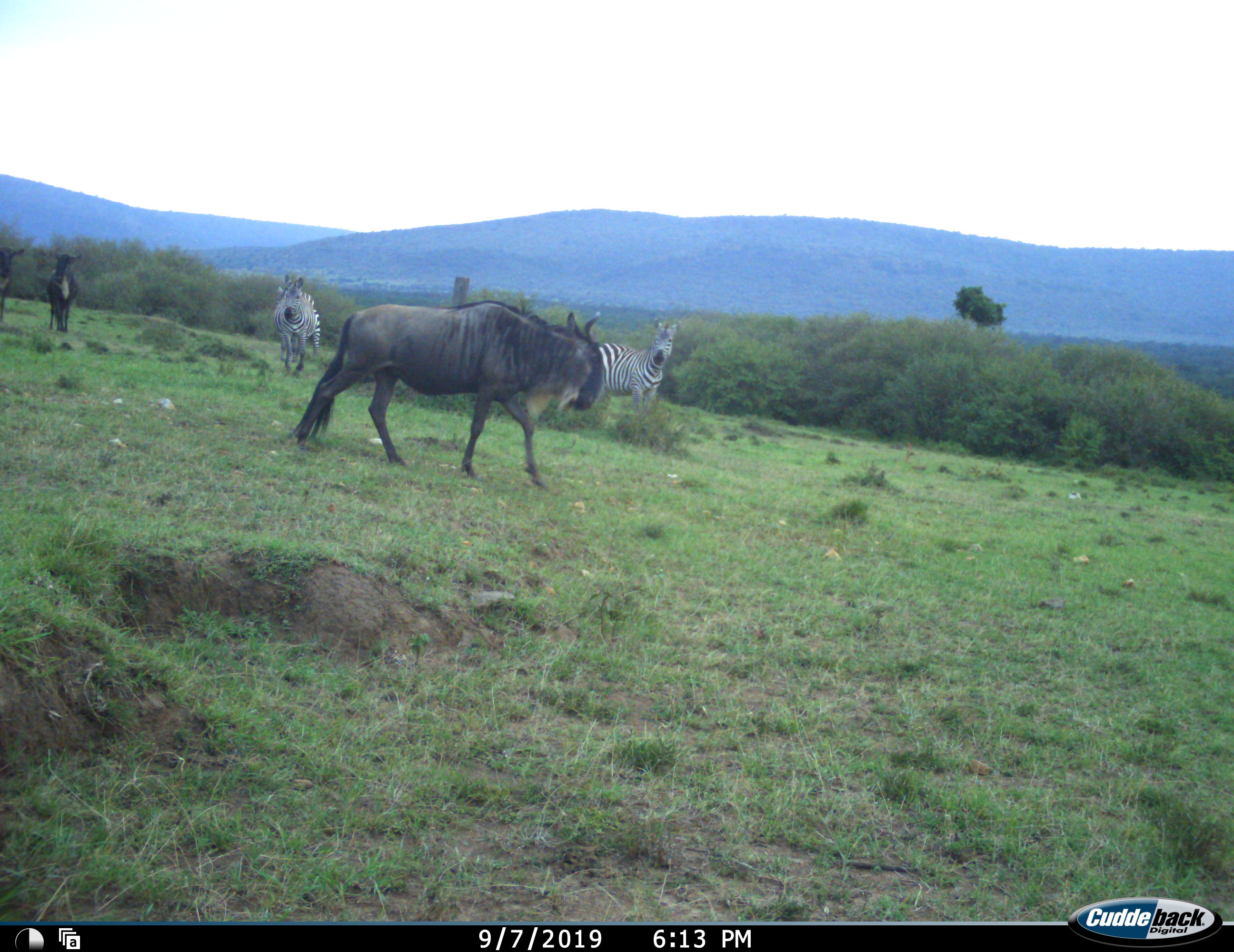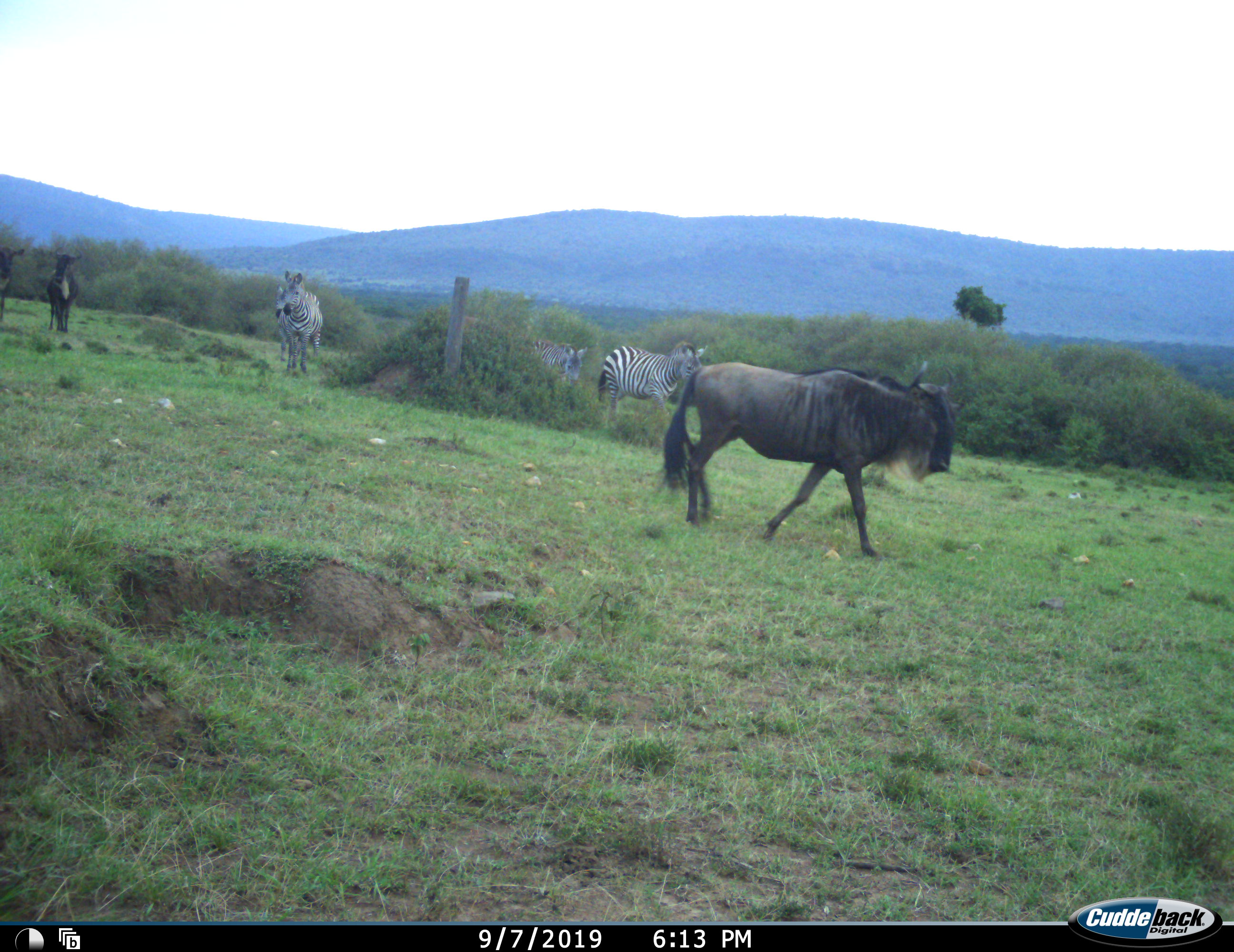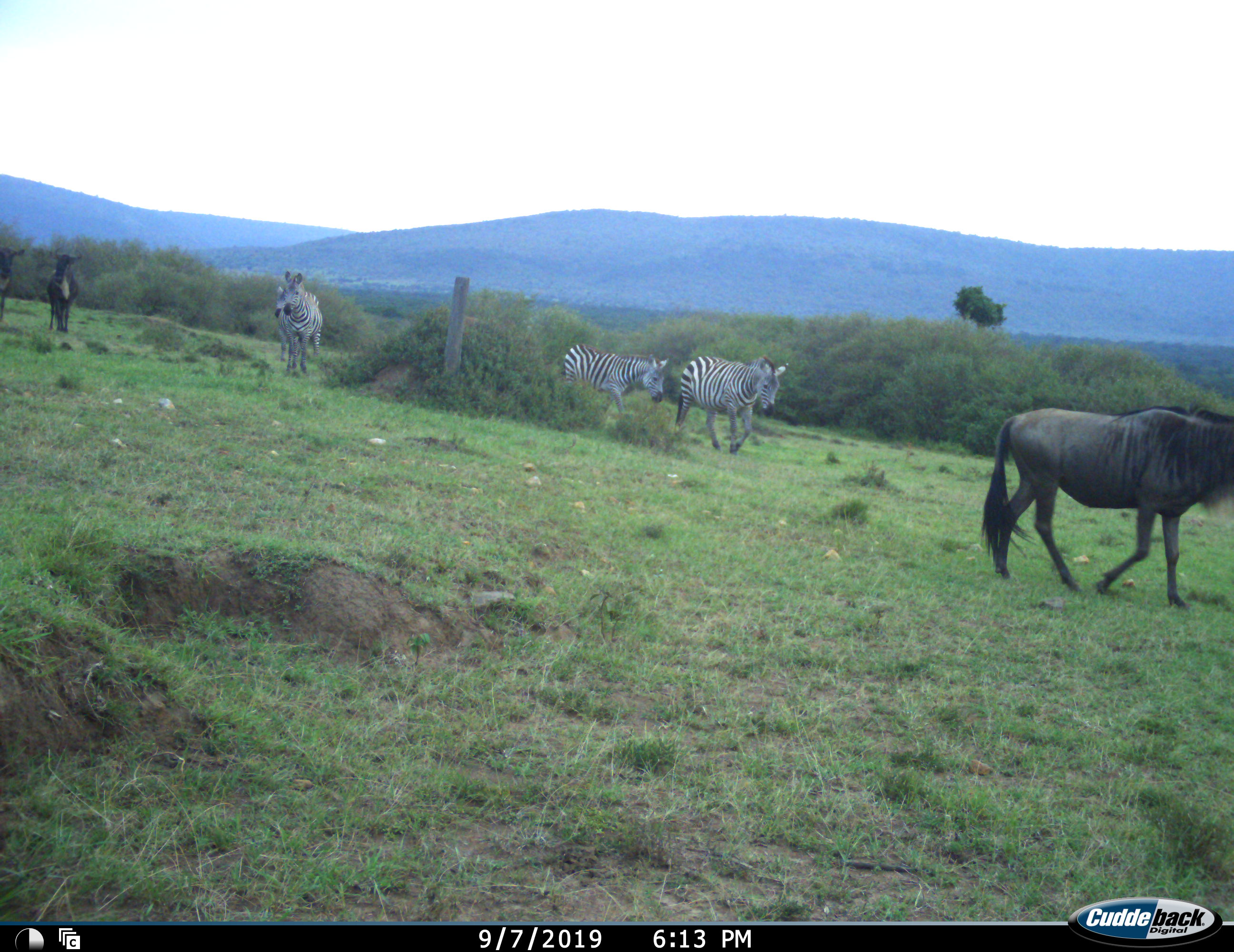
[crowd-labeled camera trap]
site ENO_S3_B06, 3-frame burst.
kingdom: Animalia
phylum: Chordata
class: Mammalia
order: Artiodactyla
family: Bovidae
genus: Connochaetes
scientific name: Connochaetes taurinus taurinus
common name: blue wildebeest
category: wildebeestblue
Wildebeestblue (blue wildebeest) (Connochaetes taurinus taurinus), count 3. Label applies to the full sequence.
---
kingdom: Animalia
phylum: Chordata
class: Mammalia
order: Perissodactyla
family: Equidae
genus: Equus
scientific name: Equus quagga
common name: plains zebra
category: zebraplains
Zebraplains (plains zebra) (Equus quagga), count 4. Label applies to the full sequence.